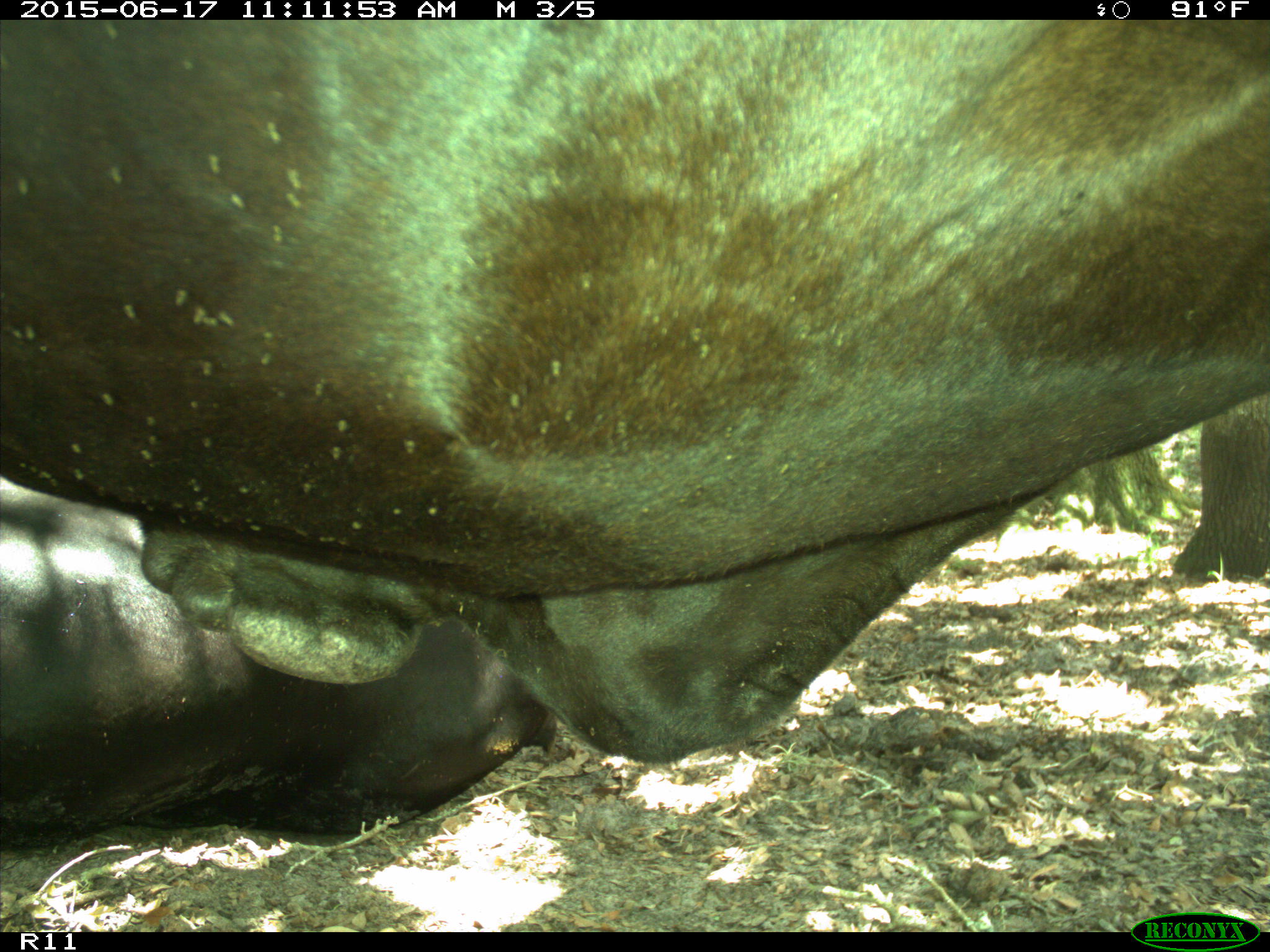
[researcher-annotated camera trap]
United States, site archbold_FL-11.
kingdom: Animalia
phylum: Chordata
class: Mammalia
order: Artiodactyla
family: Bovidae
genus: Bos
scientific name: Bos taurus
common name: domestic cow